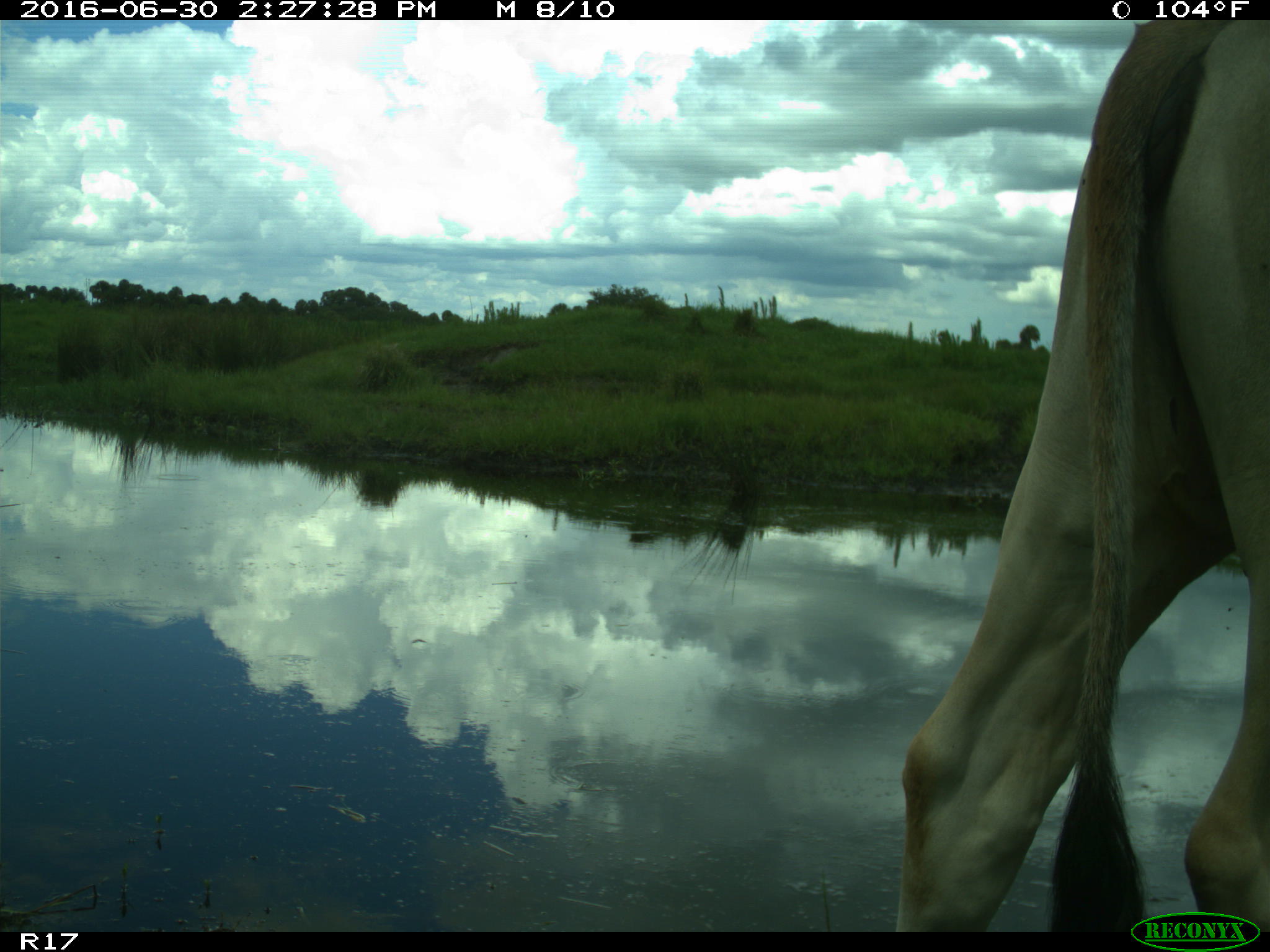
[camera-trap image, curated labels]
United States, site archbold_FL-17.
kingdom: Animalia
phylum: Chordata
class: Mammalia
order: Artiodactyla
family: Bovidae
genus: Bos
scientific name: Bos taurus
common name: domestic cow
Bos taurus (domestic cow).